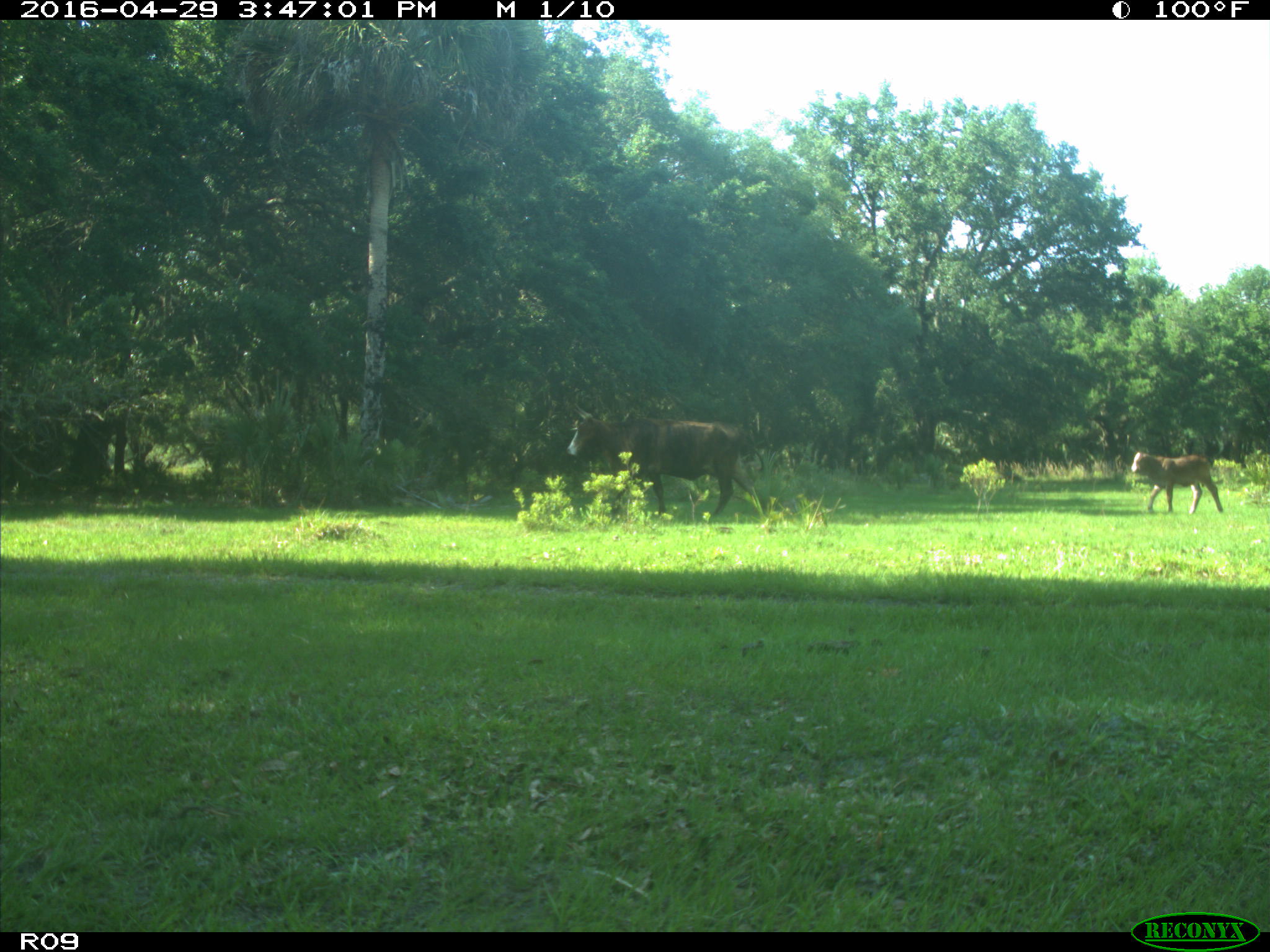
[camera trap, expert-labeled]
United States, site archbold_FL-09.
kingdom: Animalia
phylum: Chordata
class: Mammalia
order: Artiodactyla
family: Bovidae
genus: Bos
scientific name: Bos taurus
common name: domestic cow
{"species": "Bos taurus (domestic cow)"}